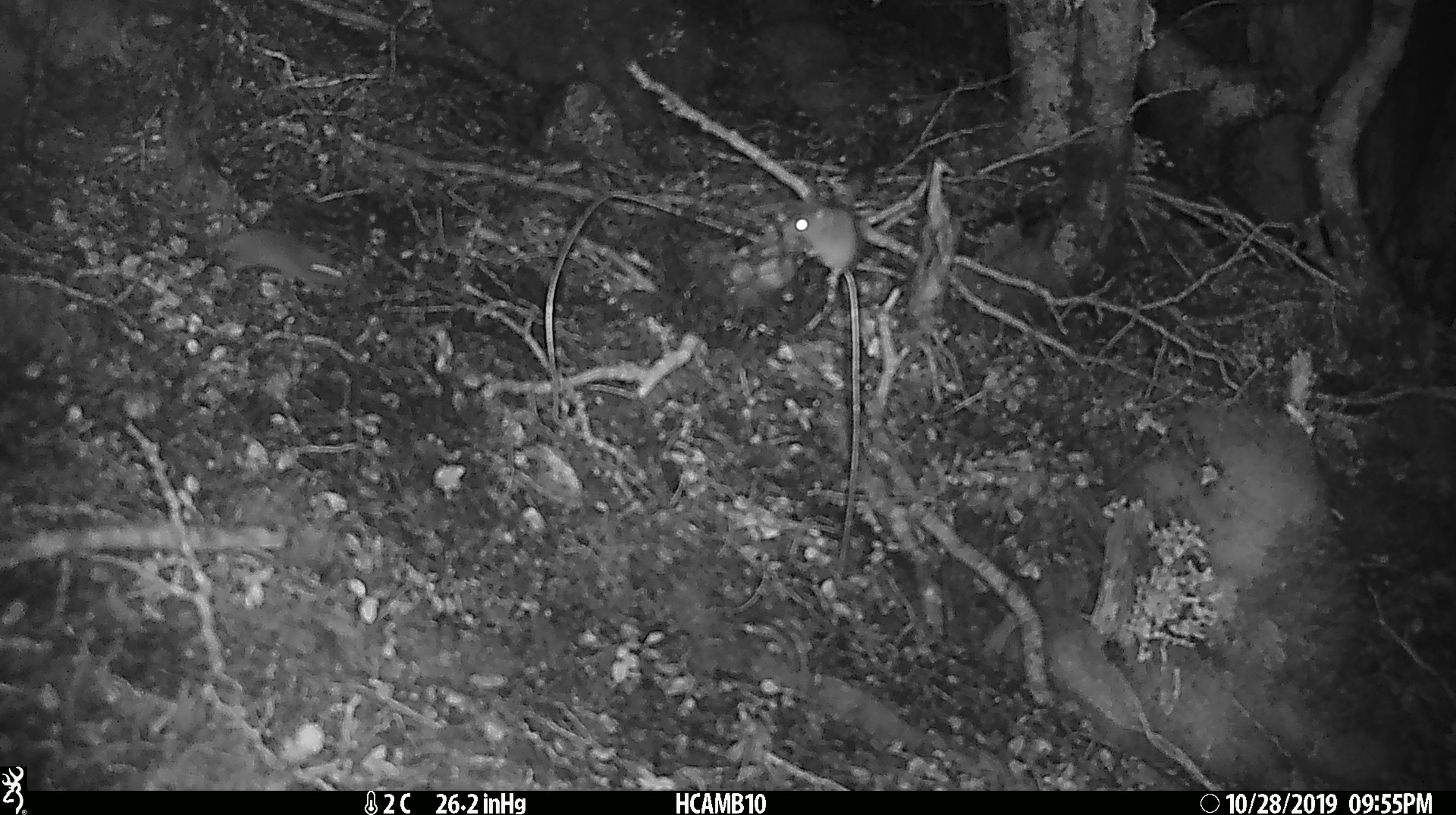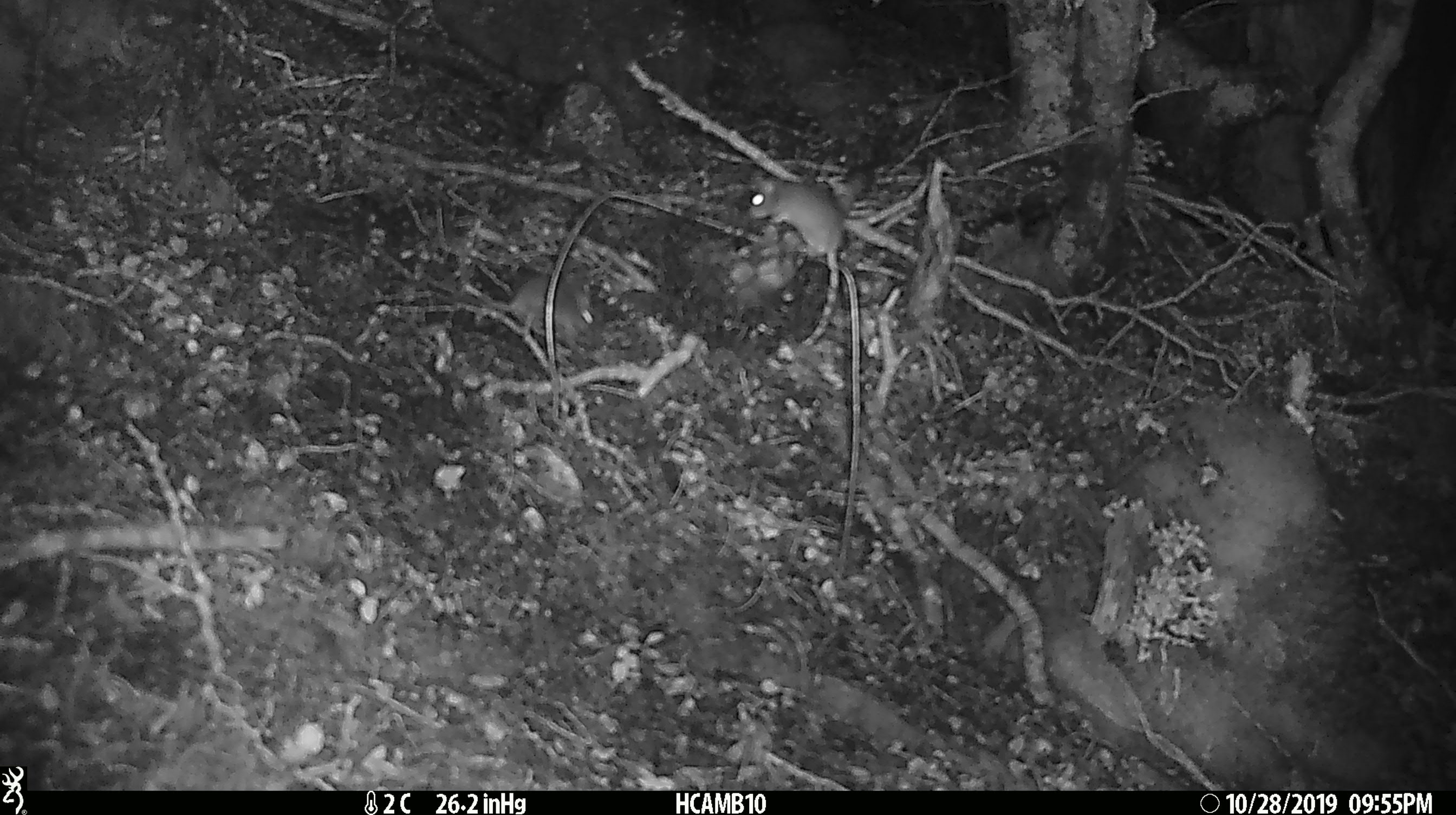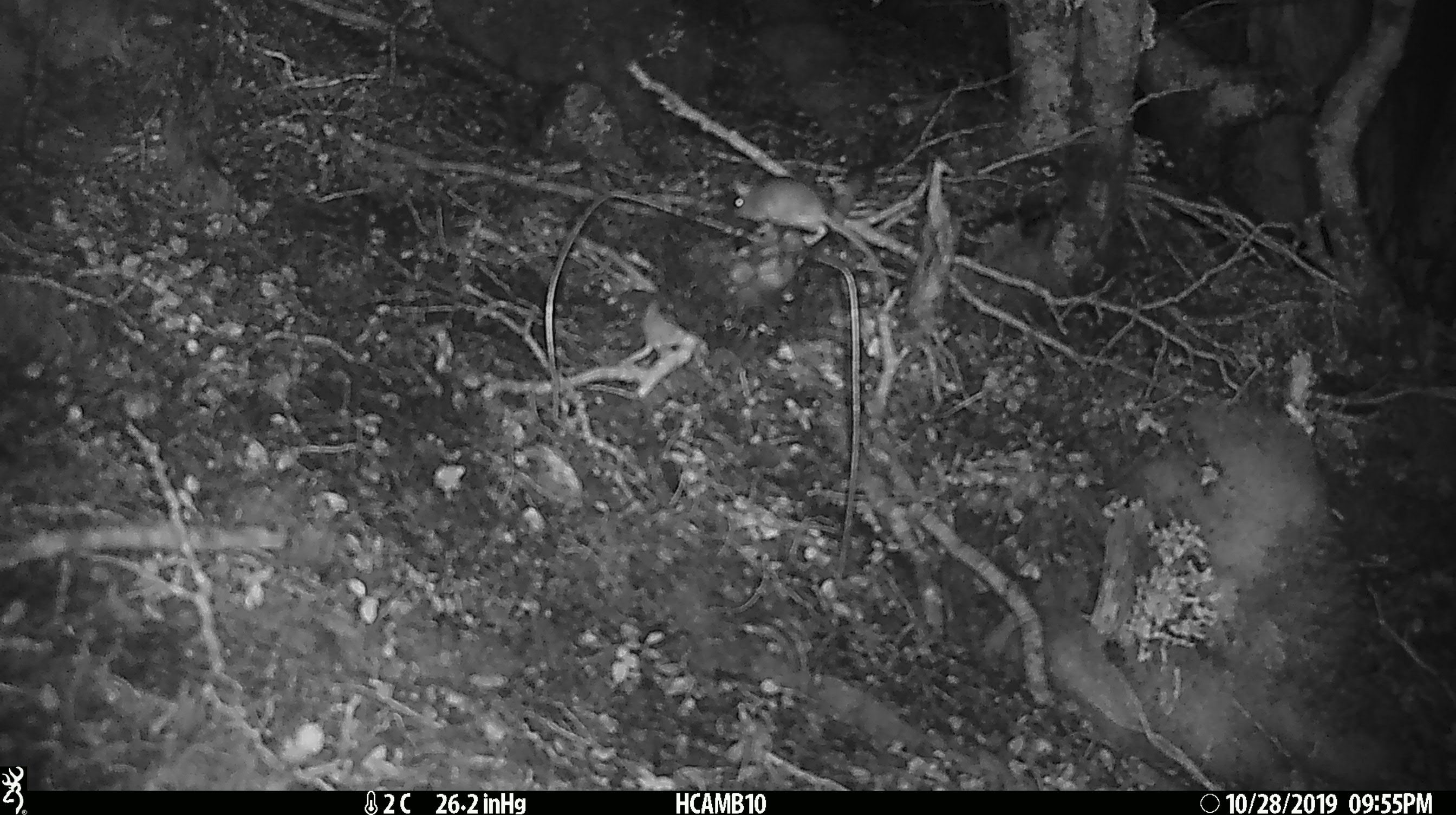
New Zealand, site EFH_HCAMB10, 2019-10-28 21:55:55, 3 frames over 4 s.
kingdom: Animalia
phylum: Chordata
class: Mammalia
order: Rodentia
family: Muridae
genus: Mus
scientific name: Mus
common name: mouse